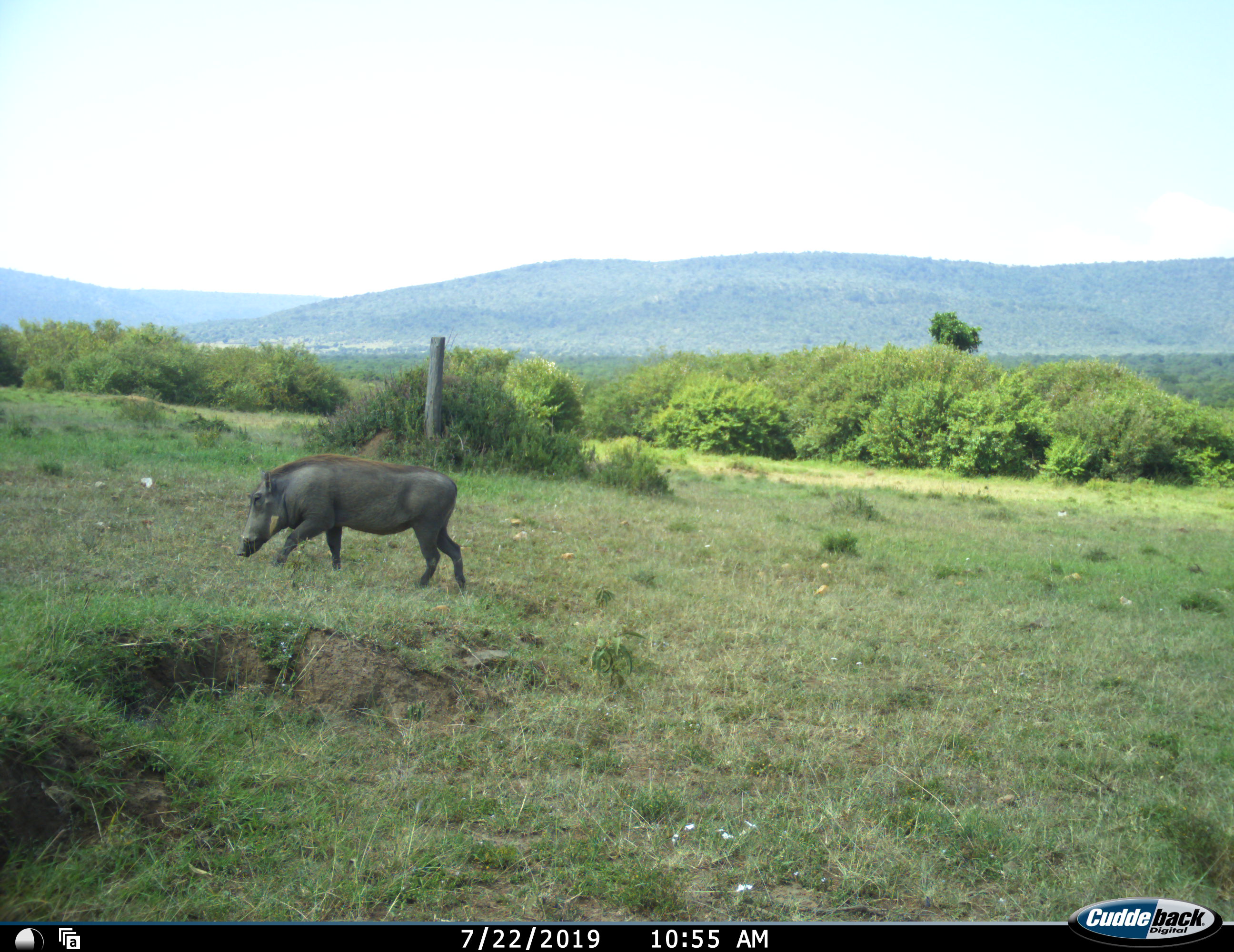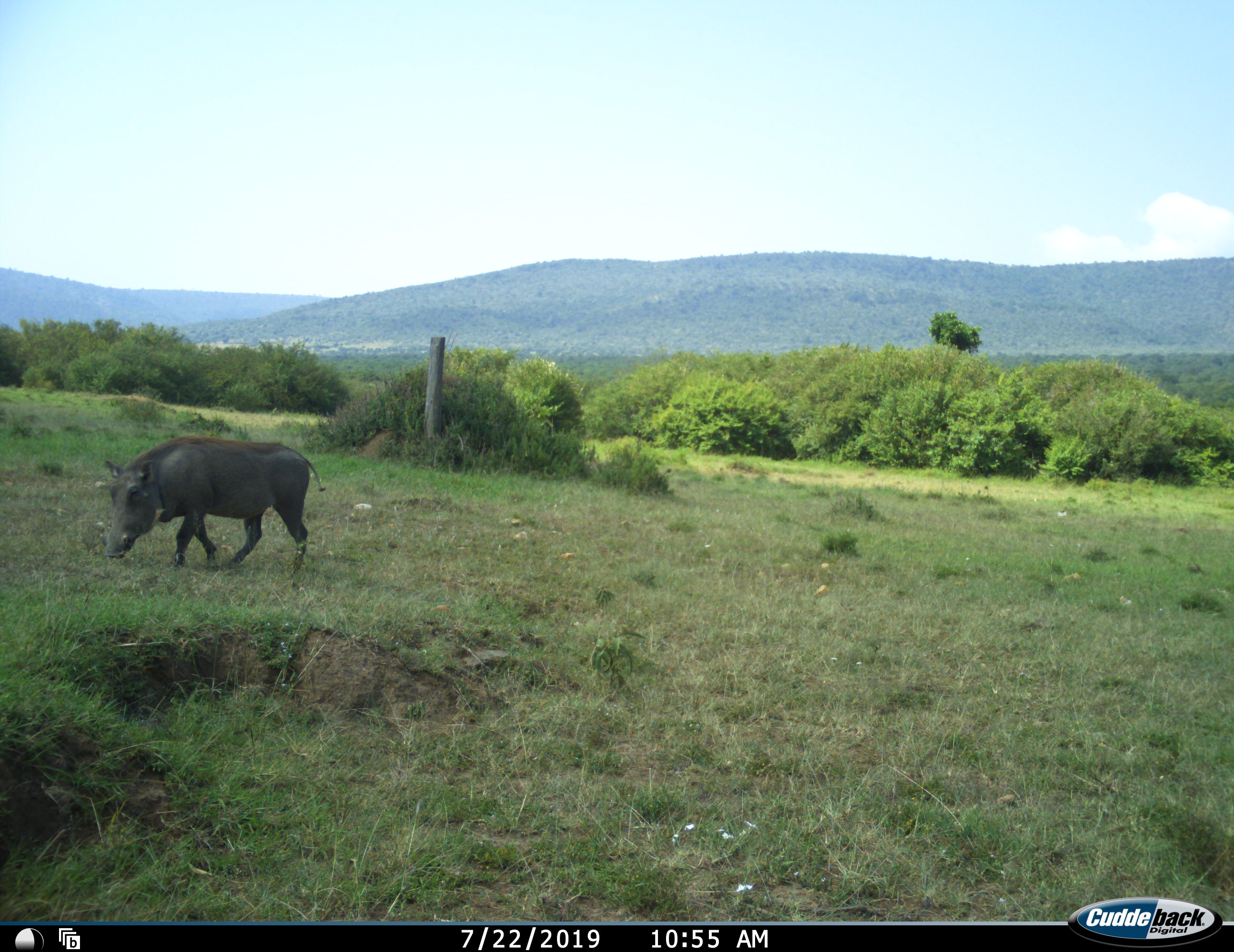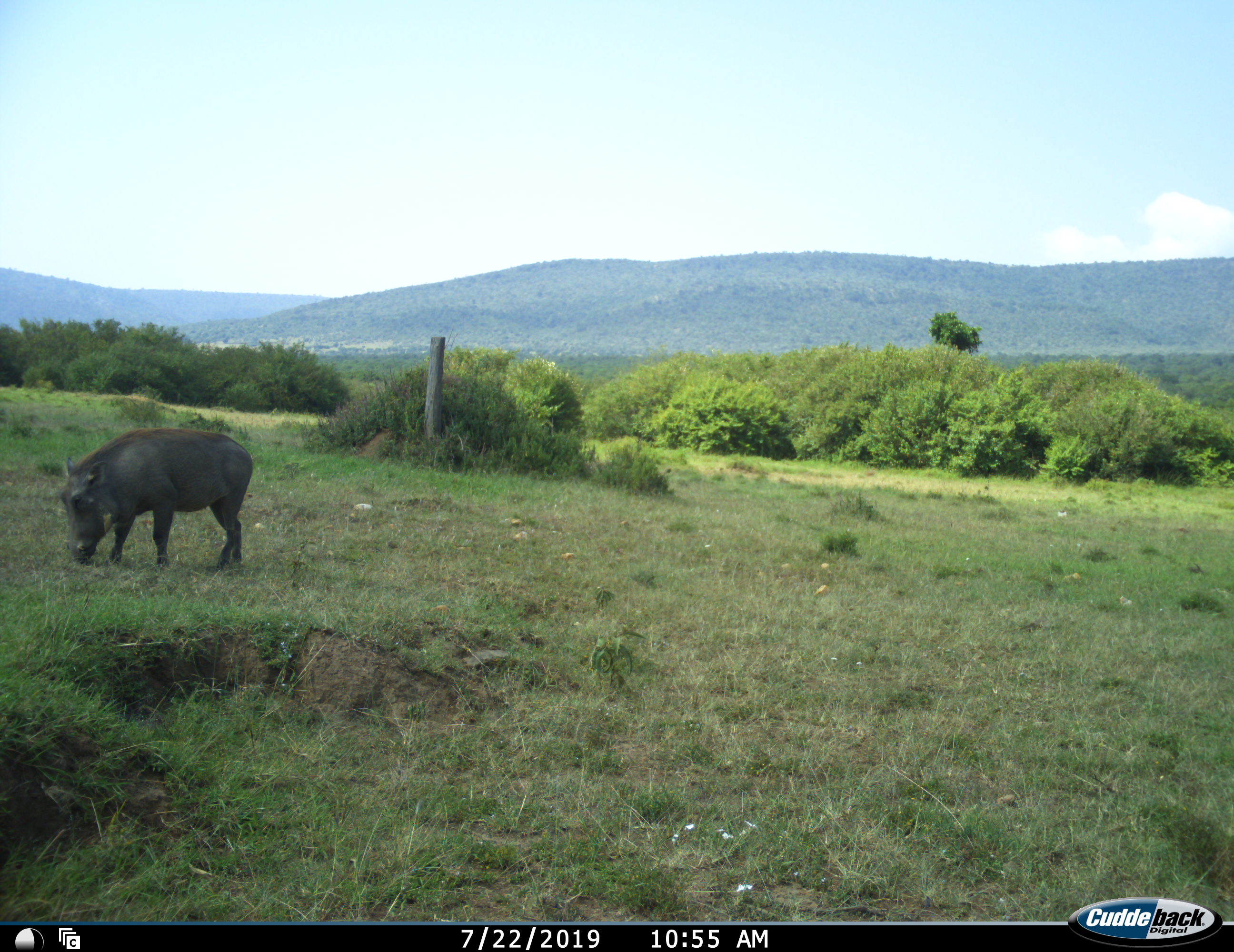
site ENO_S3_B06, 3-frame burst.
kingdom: Animalia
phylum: Chordata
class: Mammalia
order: Artiodactyla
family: Suidae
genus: Phacochoerus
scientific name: Phacochoerus africanus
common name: warthog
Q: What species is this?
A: Warthog (Phacochoerus africanus).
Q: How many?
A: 1.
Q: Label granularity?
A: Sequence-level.